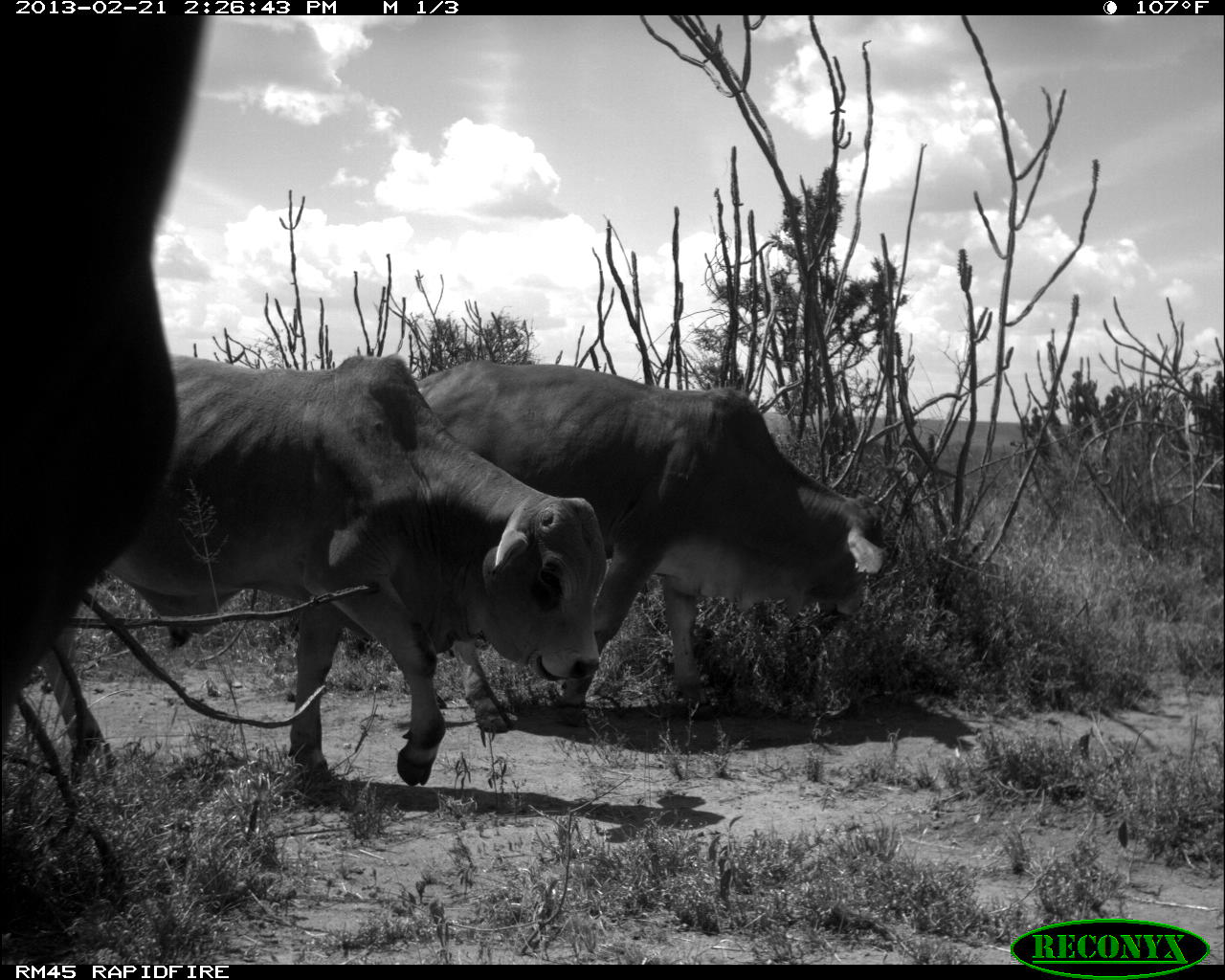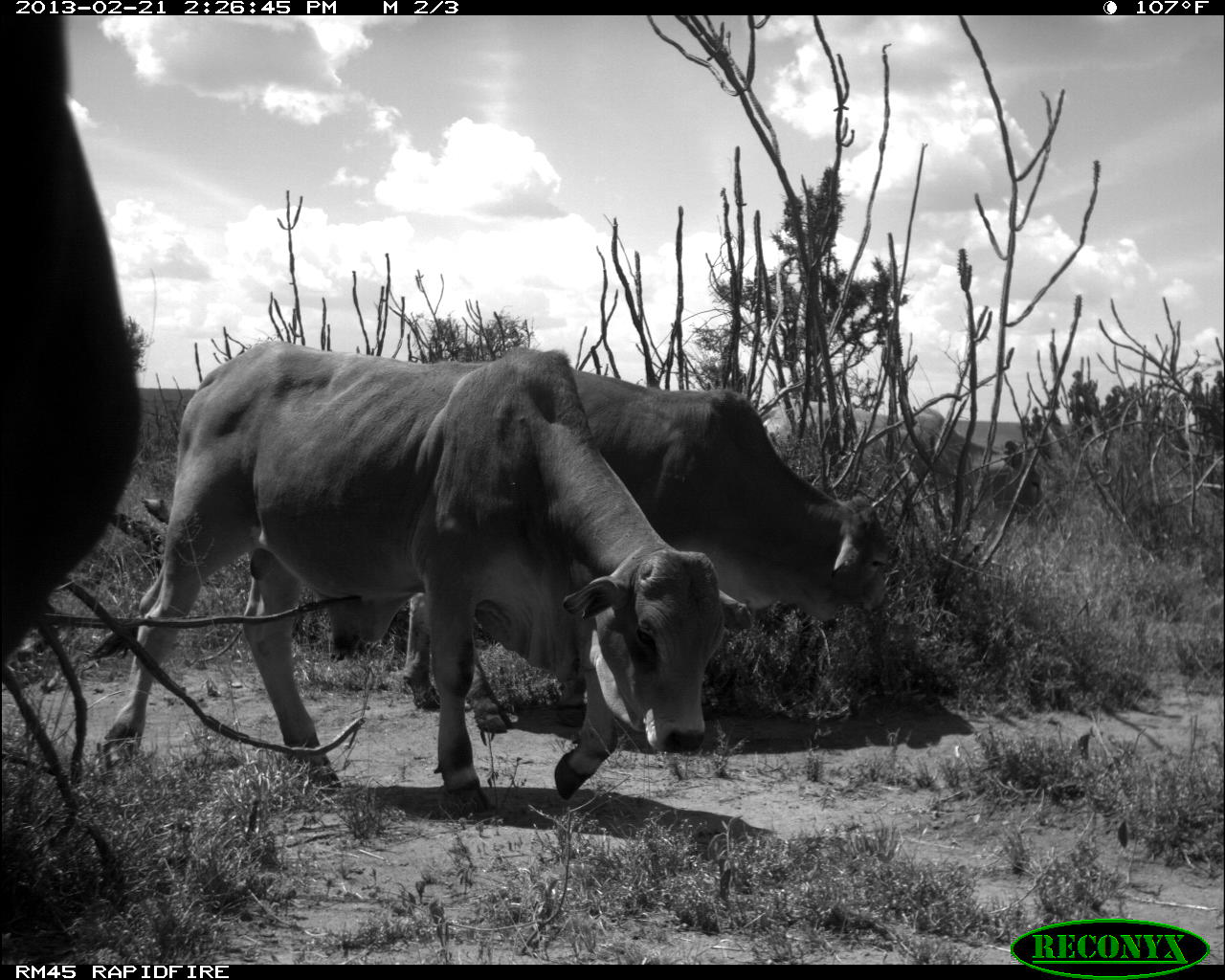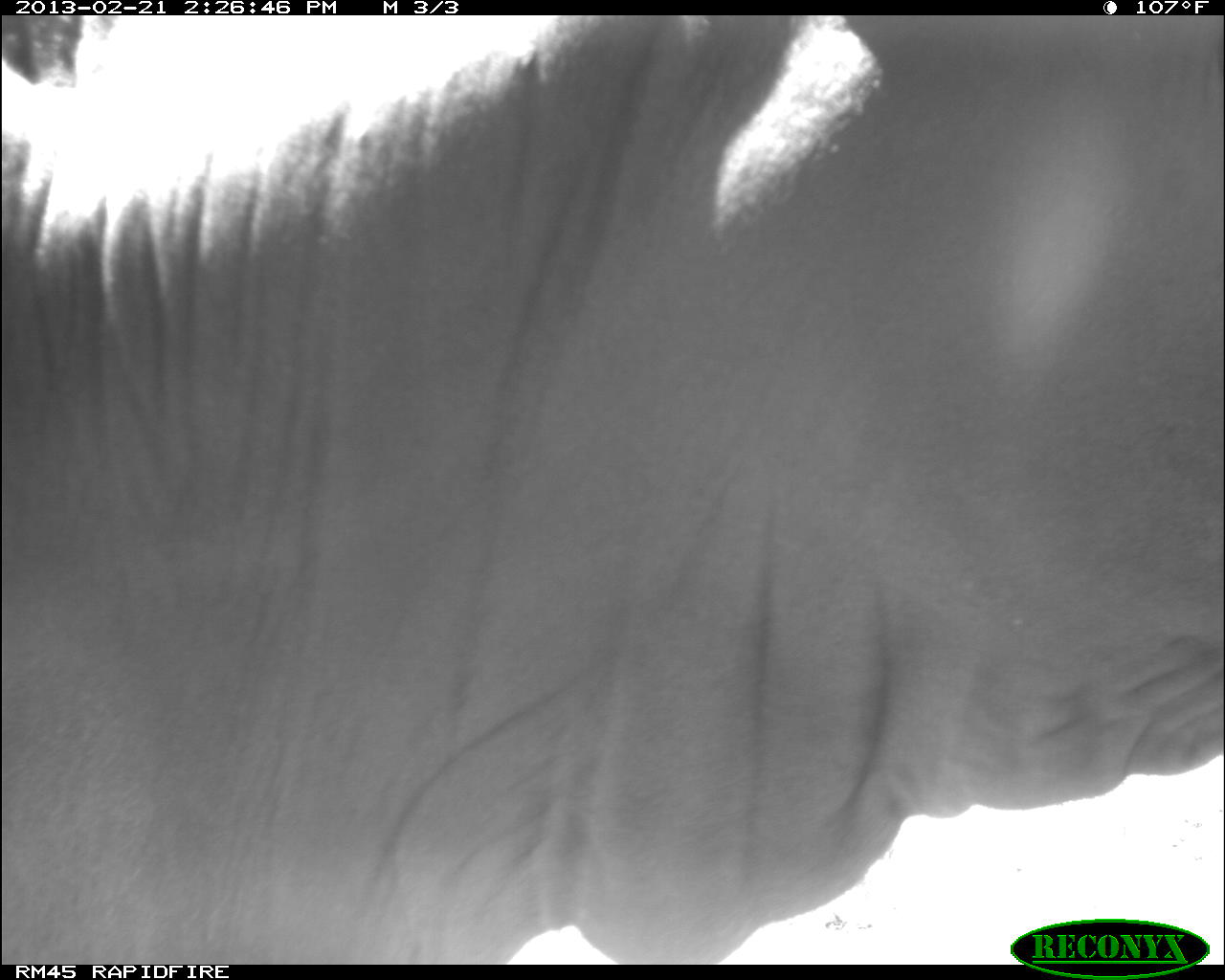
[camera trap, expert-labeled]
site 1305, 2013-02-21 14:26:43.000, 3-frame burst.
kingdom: Animalia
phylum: Chordata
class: Mammalia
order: Artiodactyla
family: Bovidae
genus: Bos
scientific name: Bos taurus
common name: domestic cattle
Bos taurus (domestic cattle), count 3.